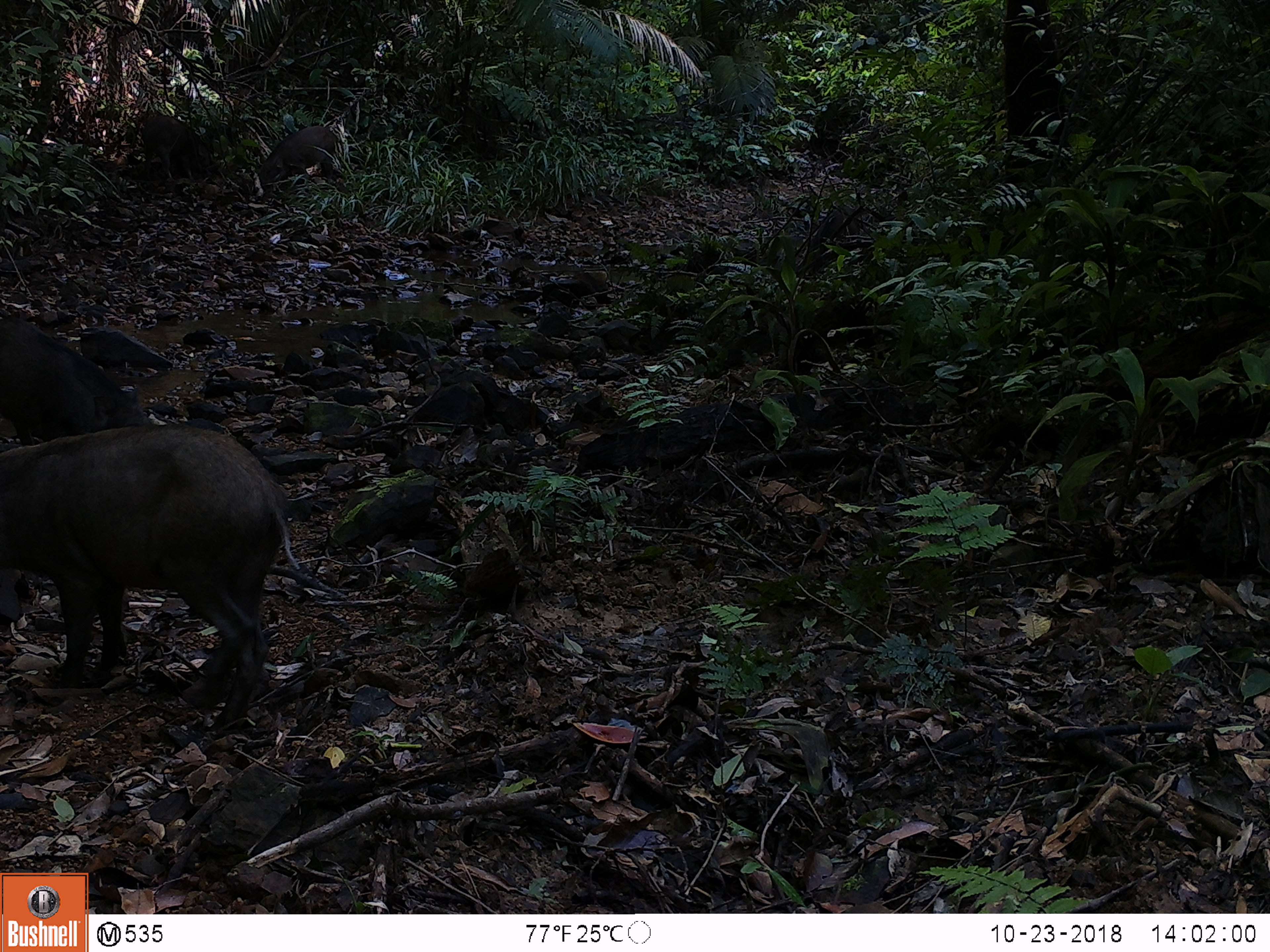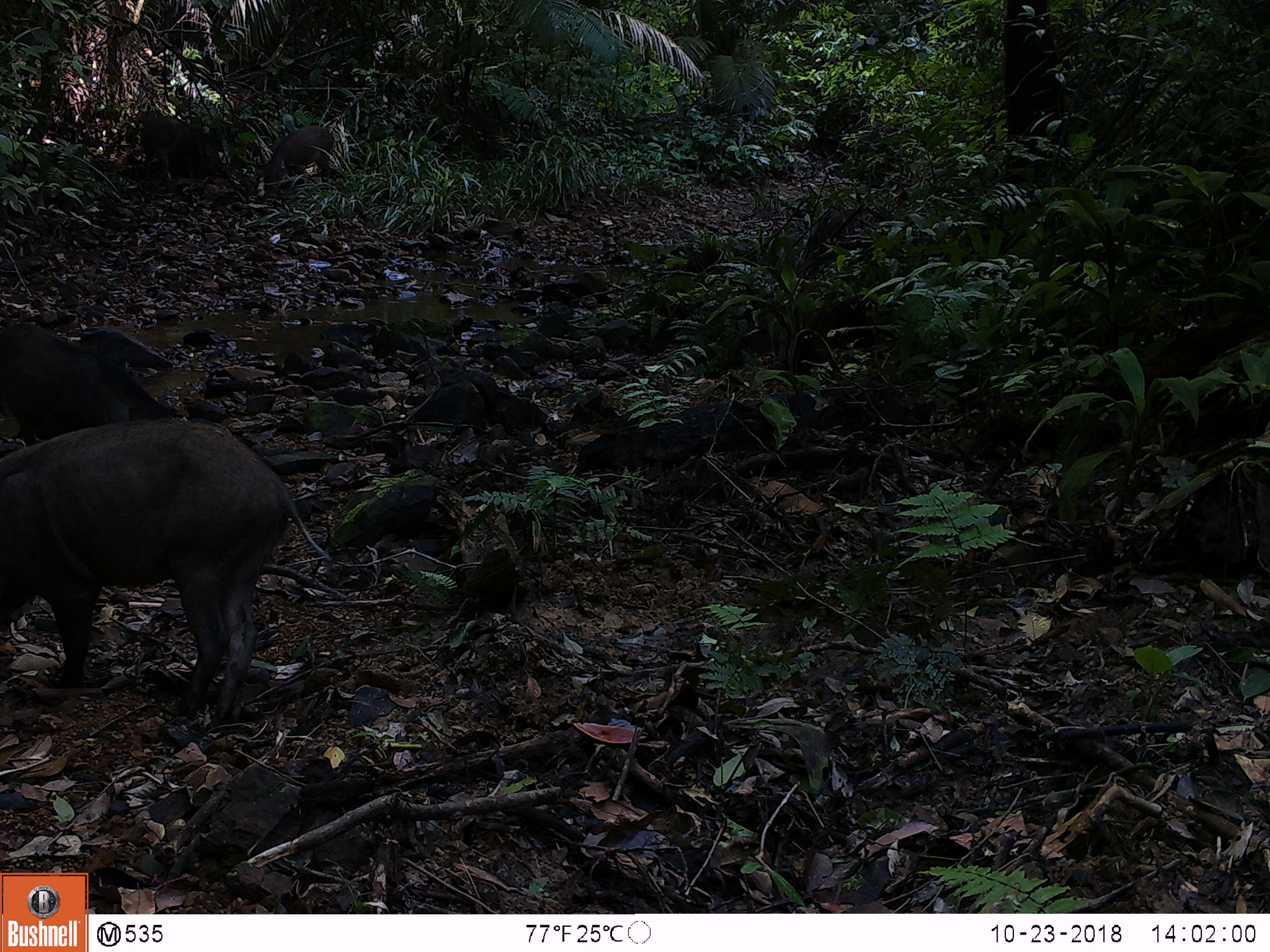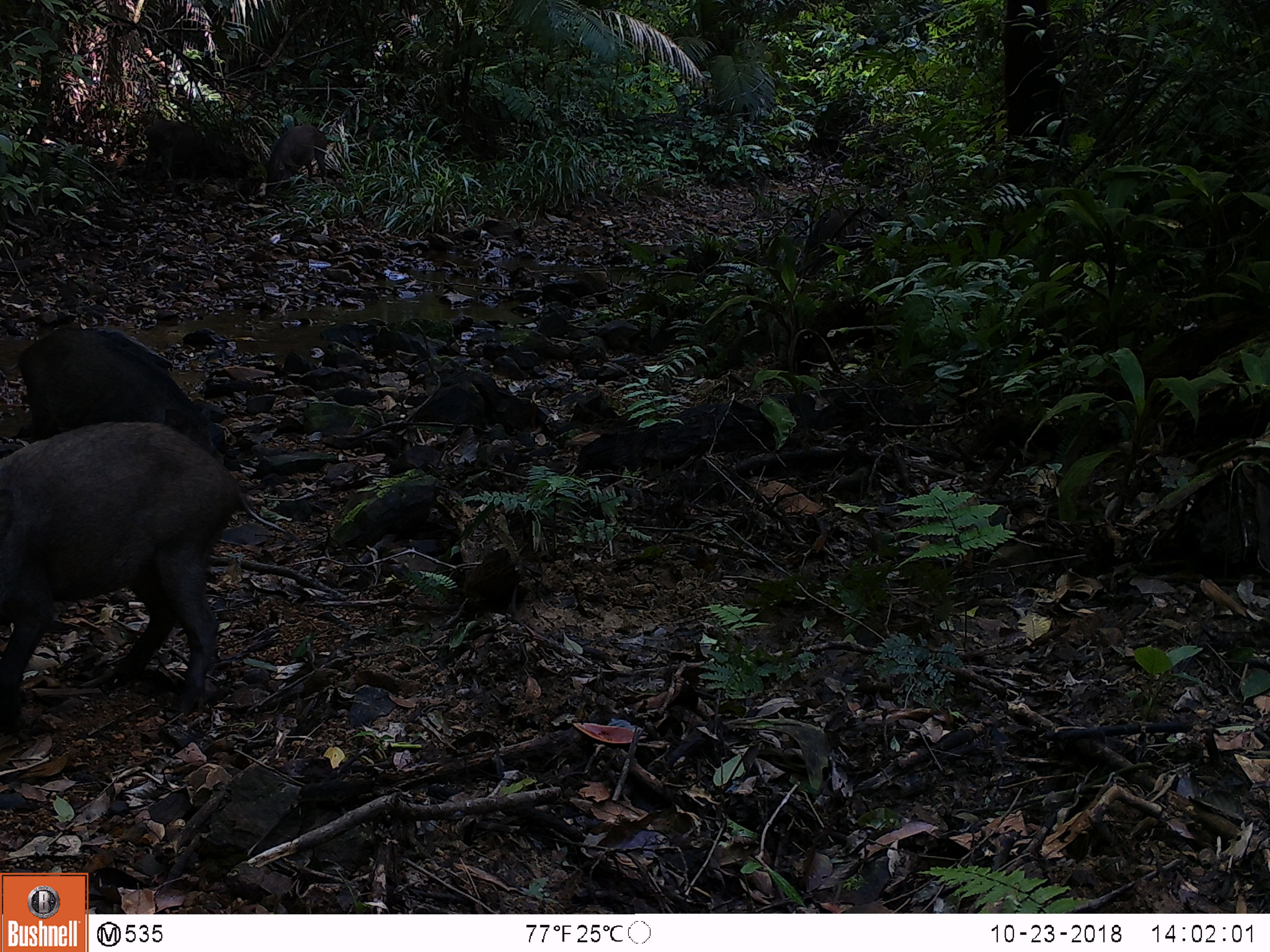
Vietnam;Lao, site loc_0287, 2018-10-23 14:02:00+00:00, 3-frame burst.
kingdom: Animalia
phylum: Chordata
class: Mammalia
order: Artiodactyla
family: Suidae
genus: Sus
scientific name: Sus scrofa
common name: eurasian wild pig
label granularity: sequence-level